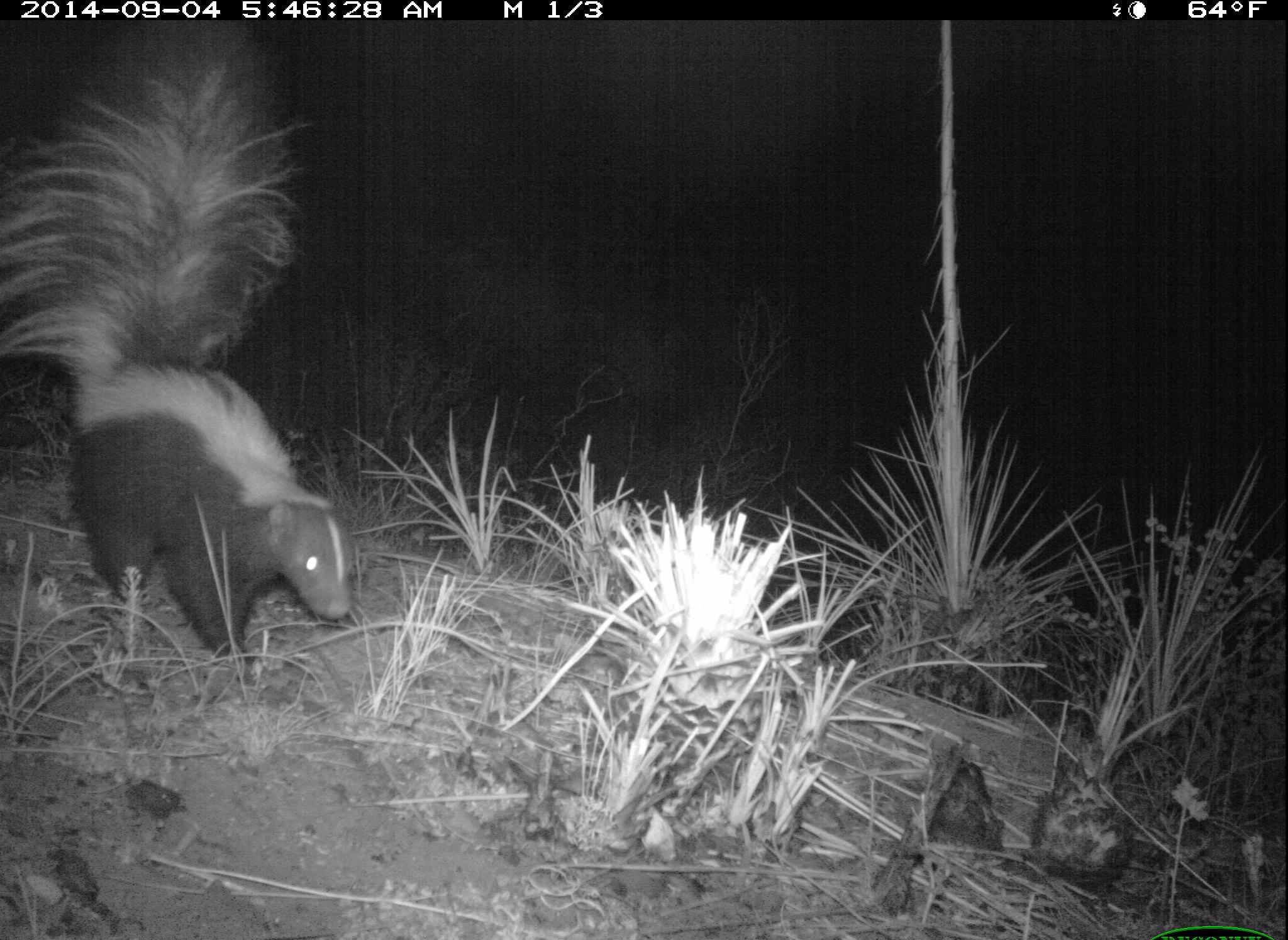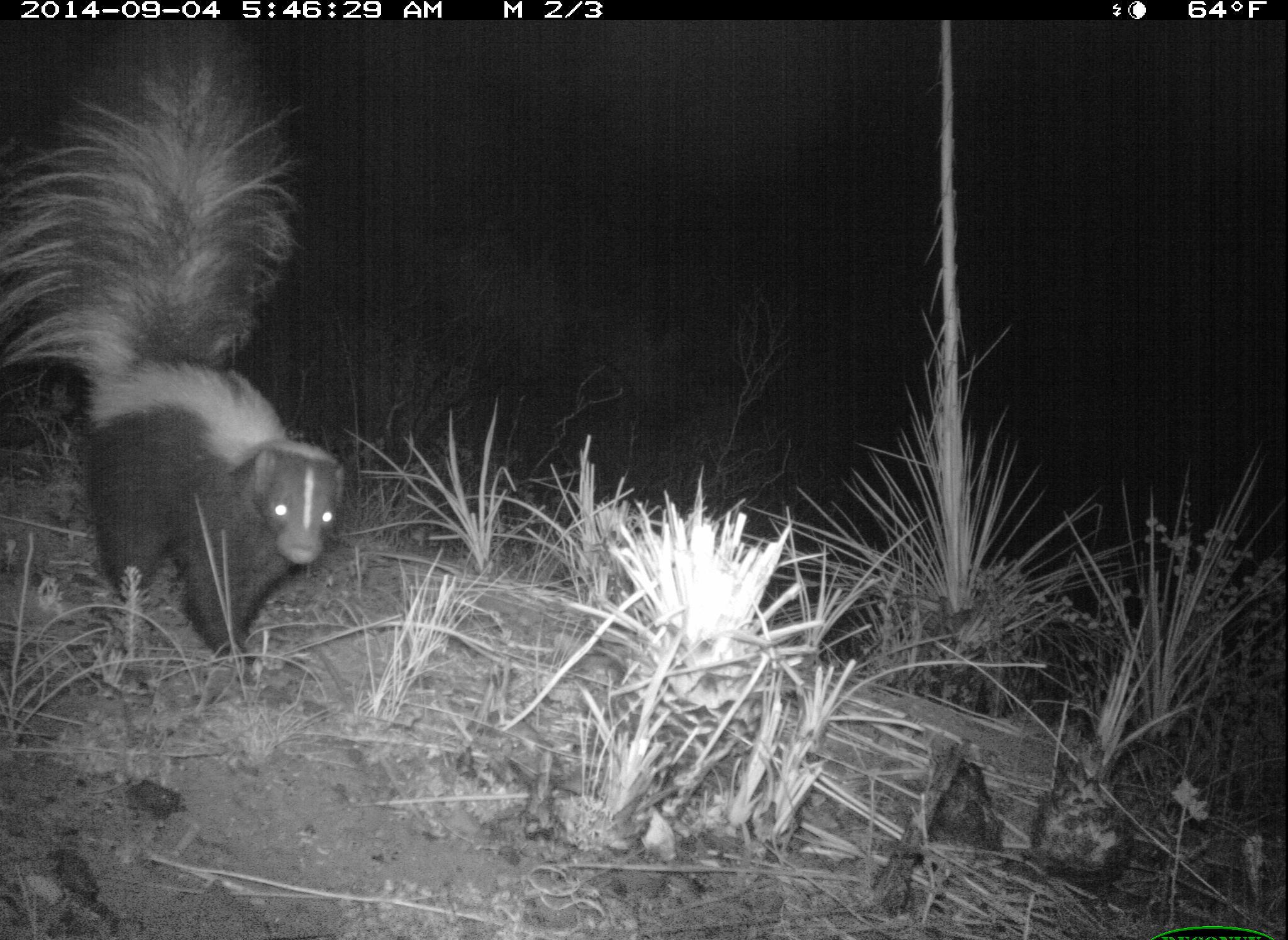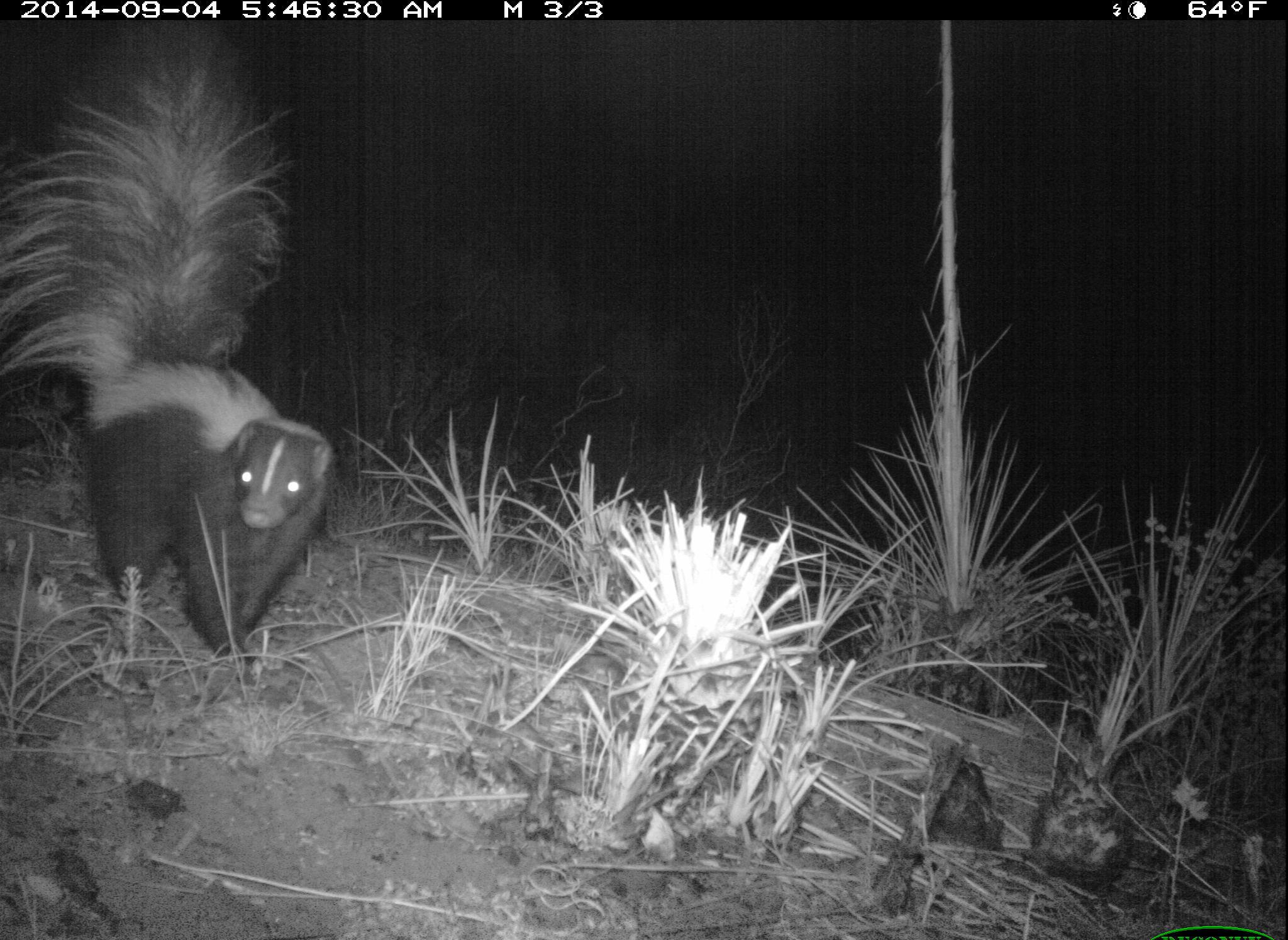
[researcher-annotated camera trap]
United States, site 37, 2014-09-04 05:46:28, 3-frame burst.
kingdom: Animalia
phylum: Chordata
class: Mammalia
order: Carnivora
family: Mephitidae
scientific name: Mephitidae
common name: skunk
Skunk (Mephitidae).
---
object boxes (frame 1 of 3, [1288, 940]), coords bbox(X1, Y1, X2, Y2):
skunk: bbox(2, 21, 354, 659)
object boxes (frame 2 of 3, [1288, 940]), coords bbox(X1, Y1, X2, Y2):
skunk: bbox(2, 21, 343, 690)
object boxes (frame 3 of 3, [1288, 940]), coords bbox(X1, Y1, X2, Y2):
skunk: bbox(4, 41, 343, 666)